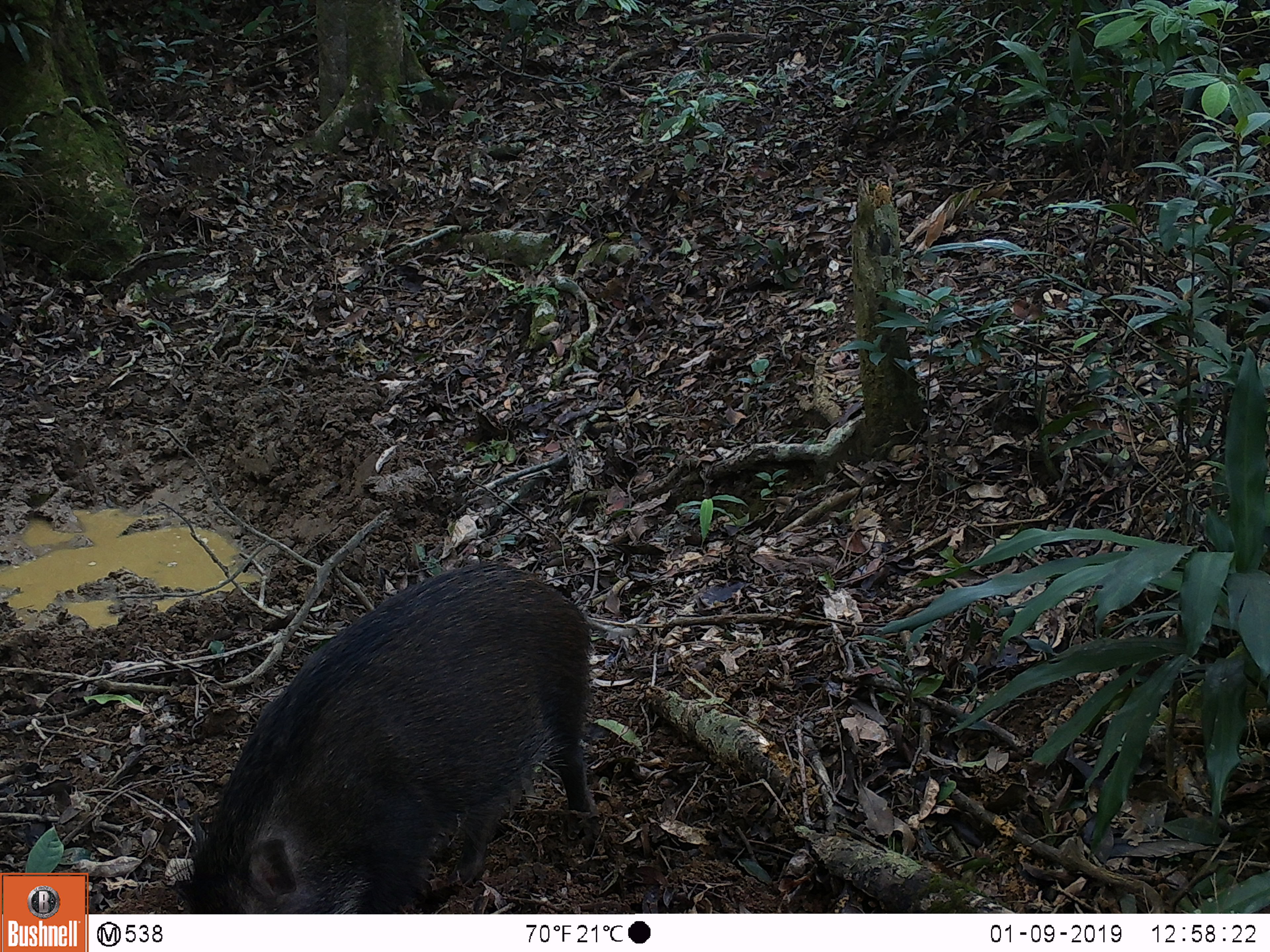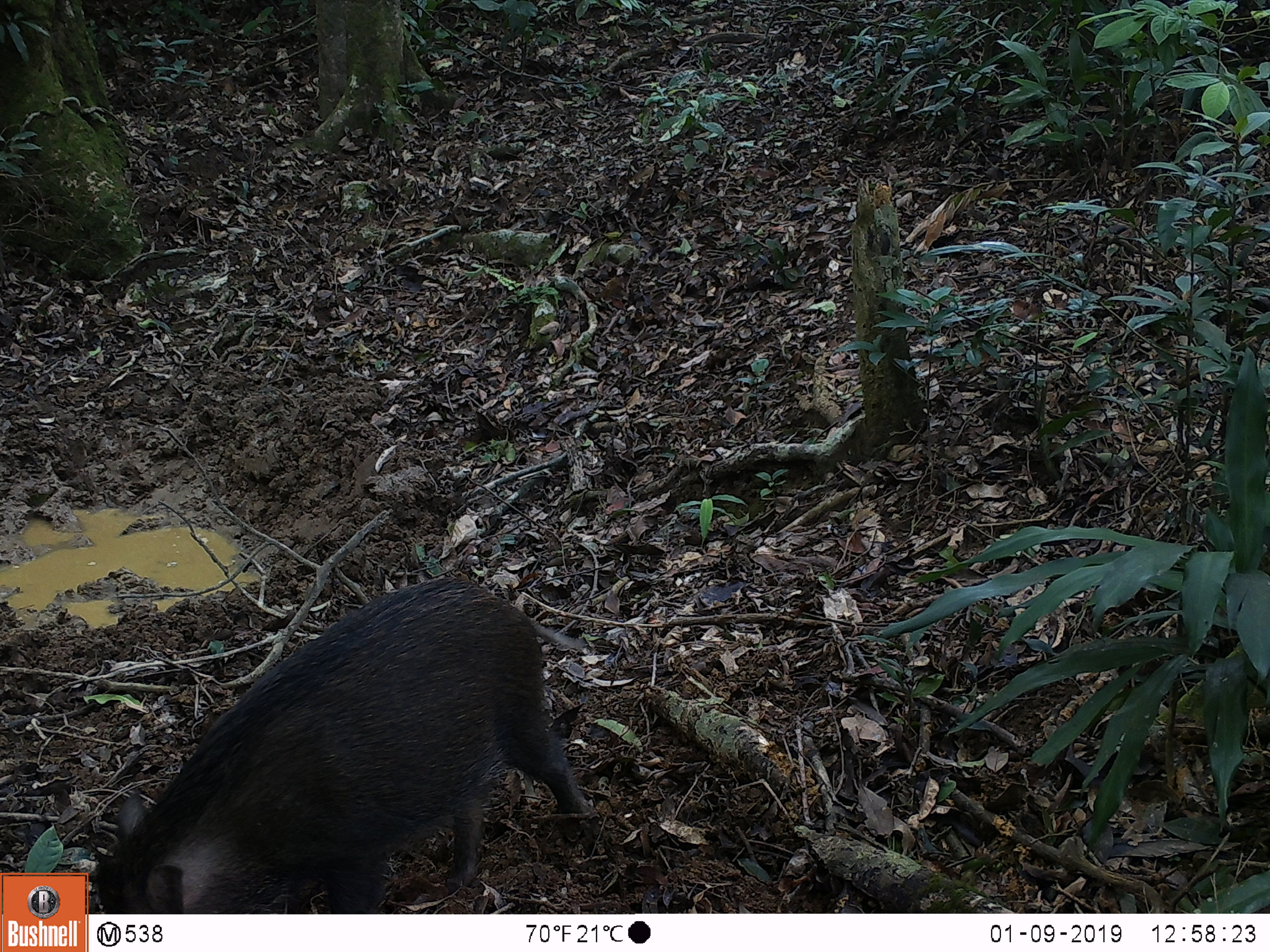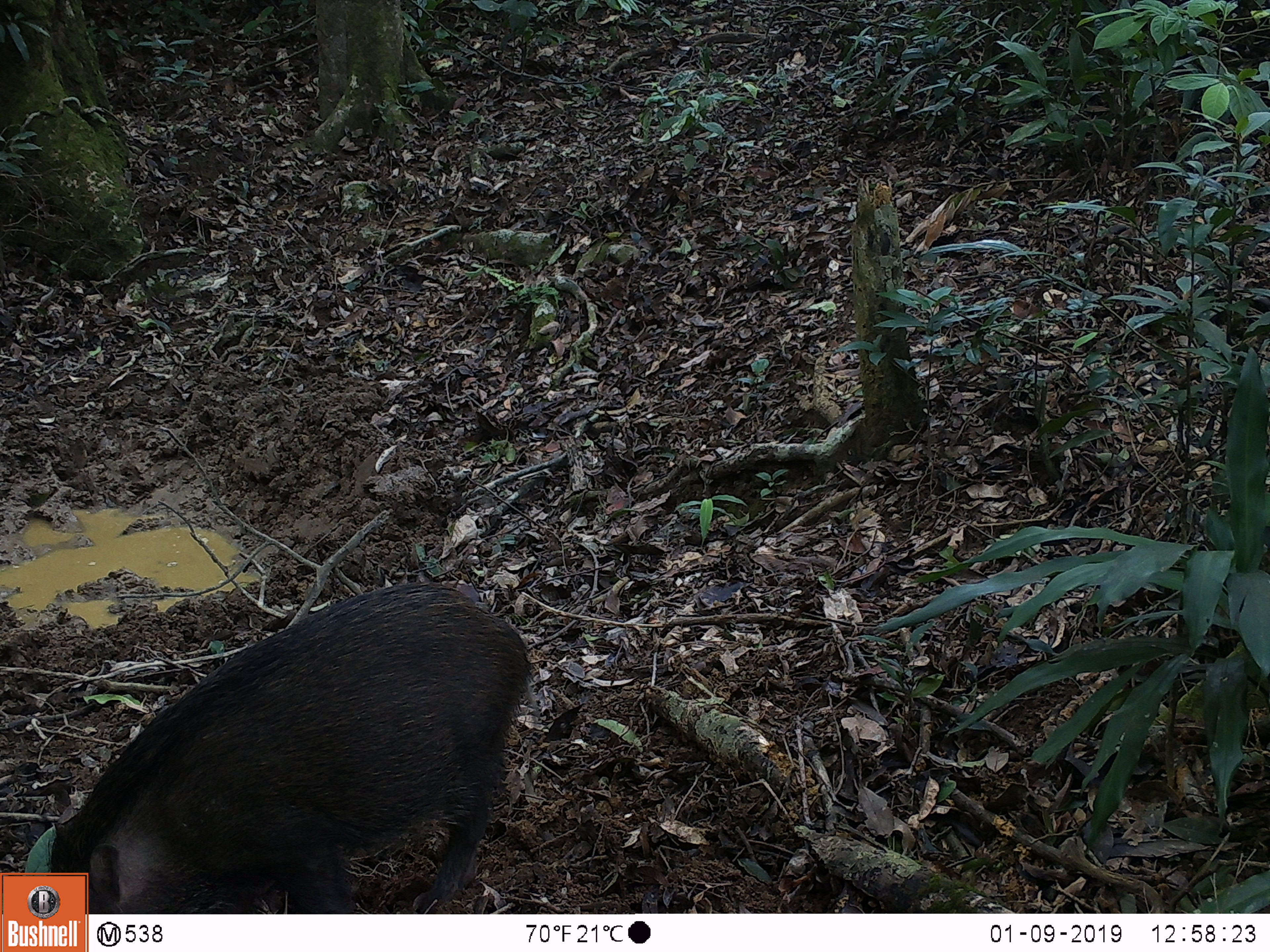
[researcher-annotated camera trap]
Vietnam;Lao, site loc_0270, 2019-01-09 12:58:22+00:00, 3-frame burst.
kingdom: Animalia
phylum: Chordata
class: Mammalia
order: Artiodactyla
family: Suidae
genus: Sus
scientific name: Sus scrofa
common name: eurasian wild pig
Eurasian wild pig (Sus scrofa). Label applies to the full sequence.